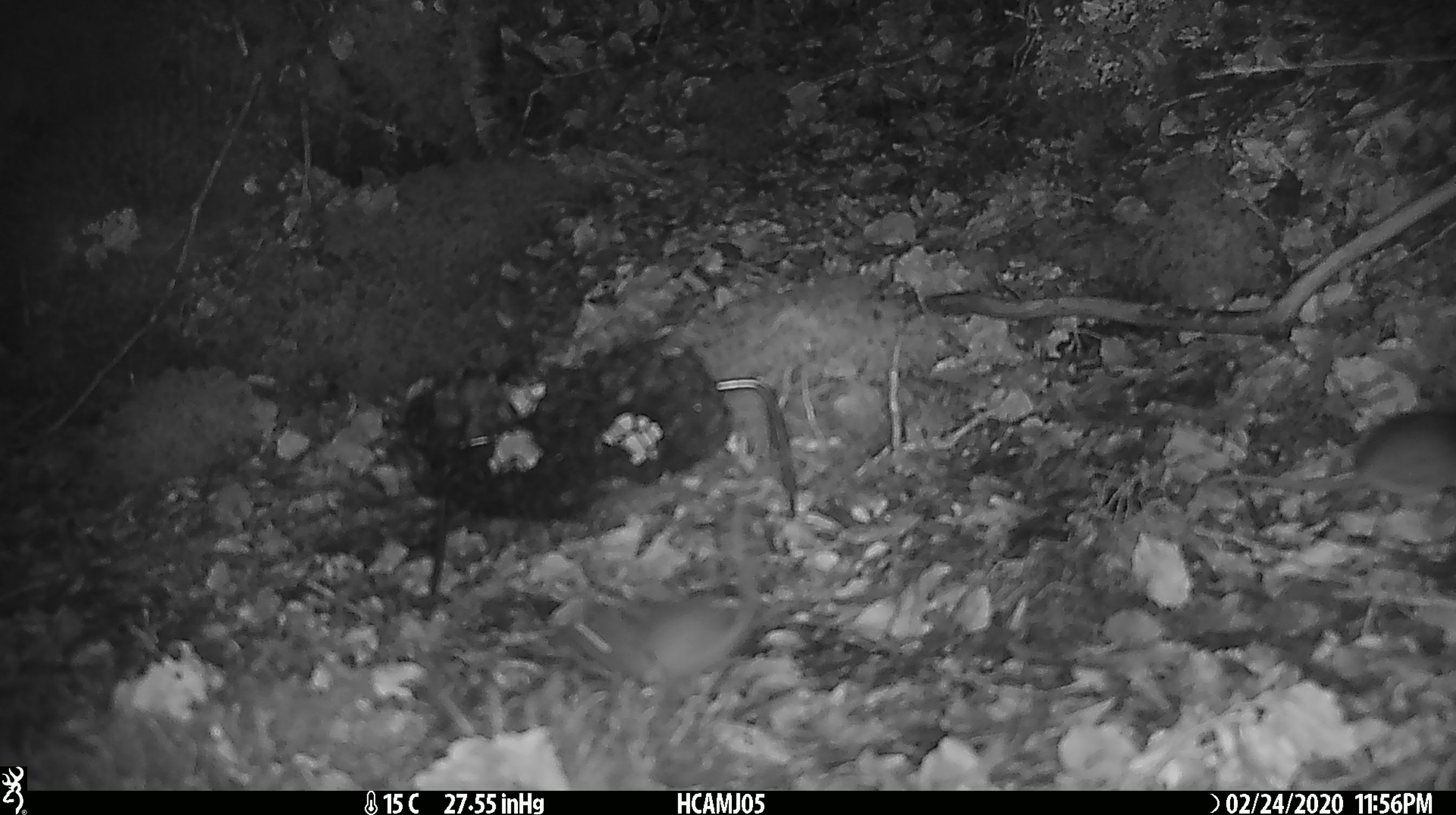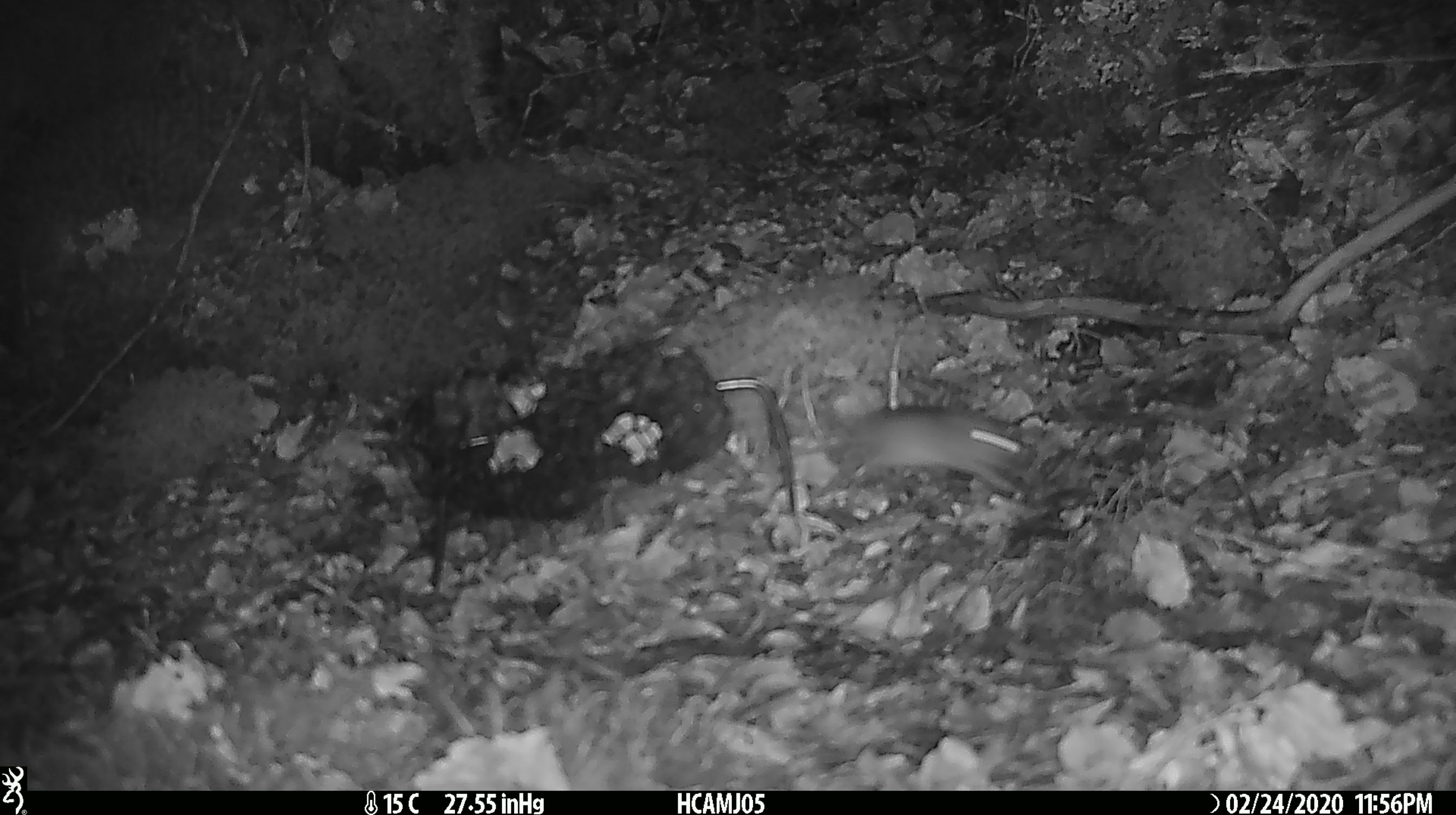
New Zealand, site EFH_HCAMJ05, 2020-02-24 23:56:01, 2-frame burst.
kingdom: Animalia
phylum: Chordata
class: Mammalia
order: Rodentia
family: Muridae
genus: Mus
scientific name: Mus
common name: mouse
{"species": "mouse (Mus)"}